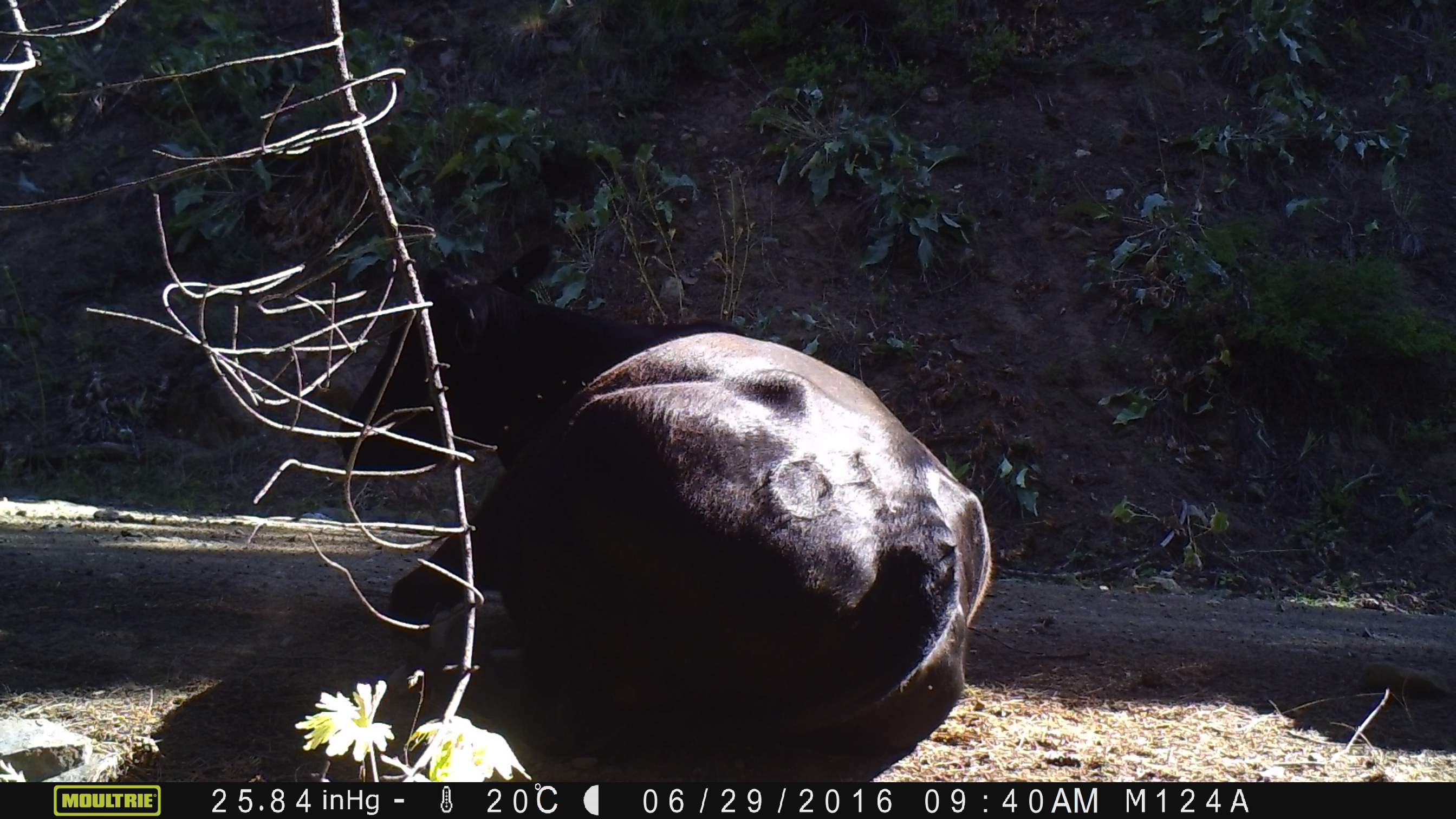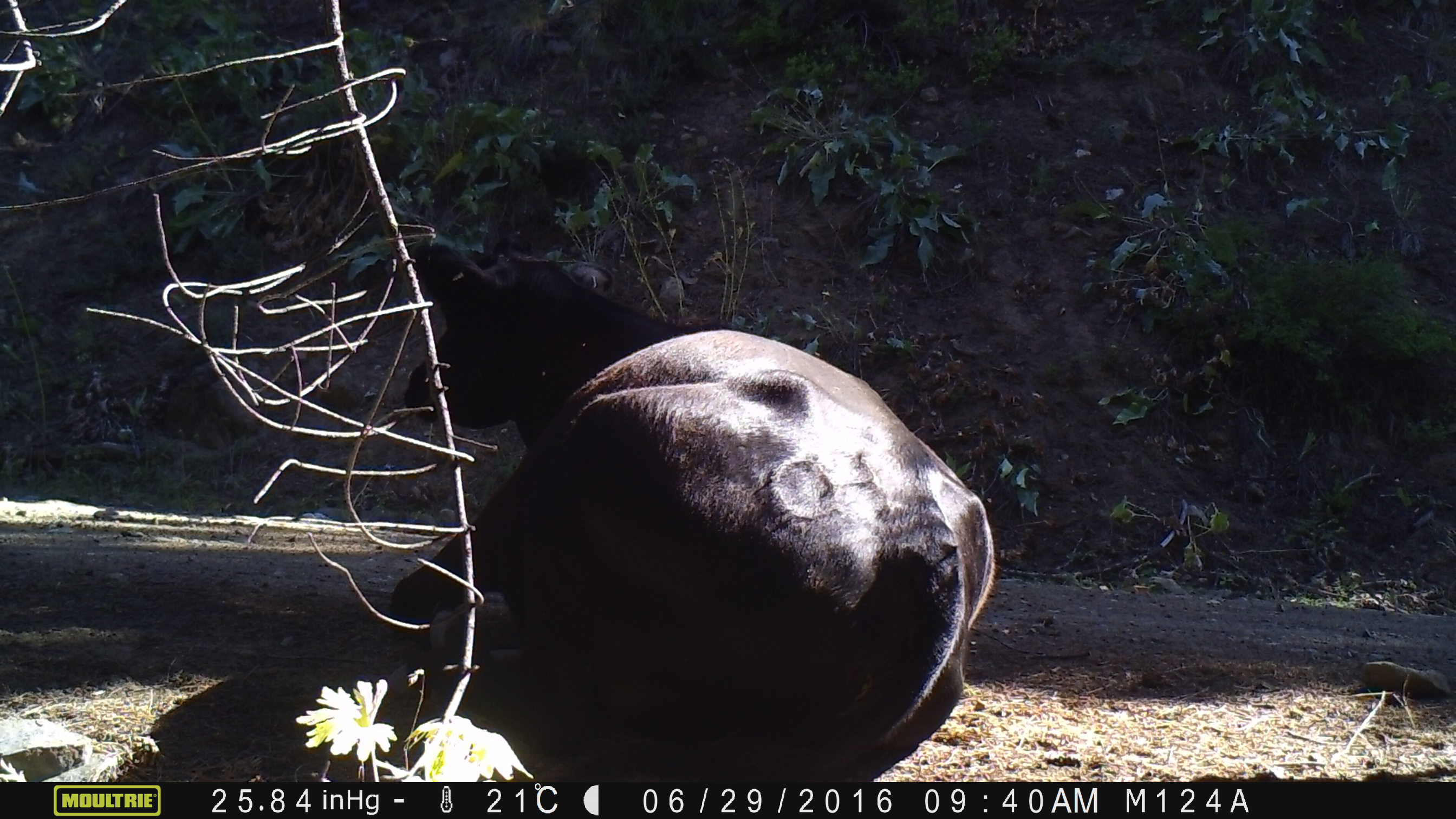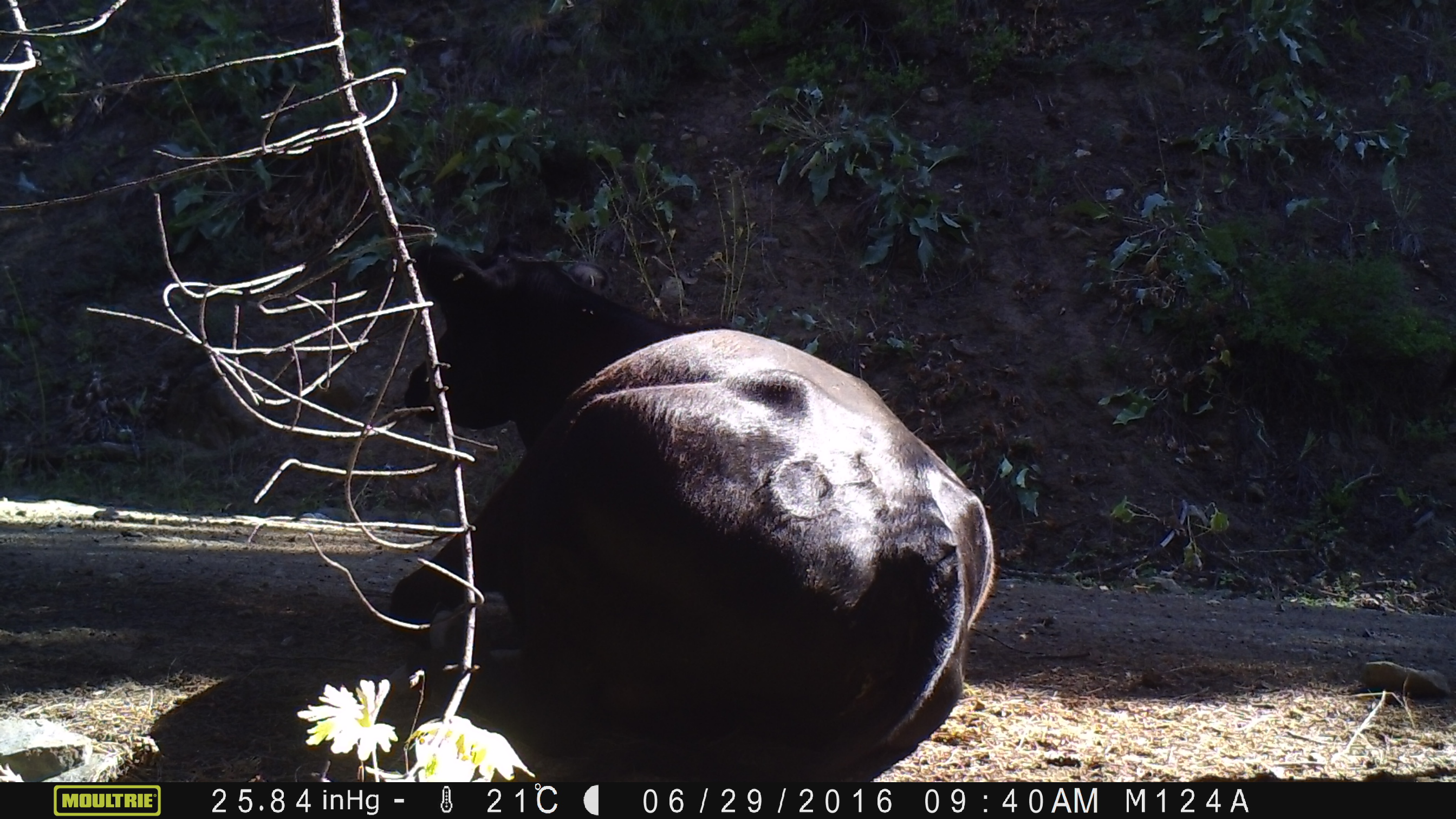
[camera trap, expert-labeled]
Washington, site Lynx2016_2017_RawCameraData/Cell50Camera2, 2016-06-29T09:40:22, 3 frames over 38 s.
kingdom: Animalia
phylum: Chordata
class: Mammalia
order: Artiodactyla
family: Bovidae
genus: Bos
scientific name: Bos taurus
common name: domestic cattle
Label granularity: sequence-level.